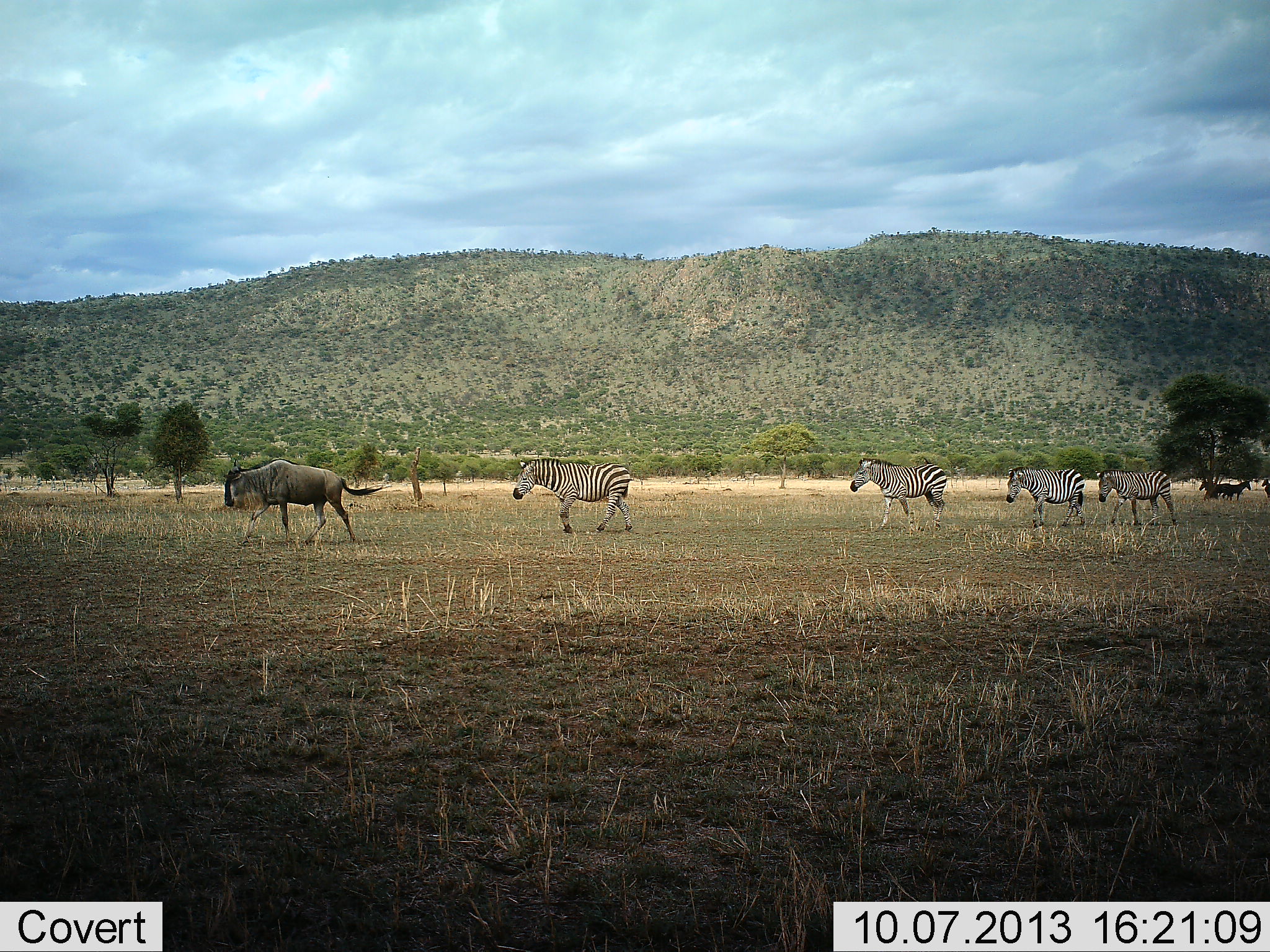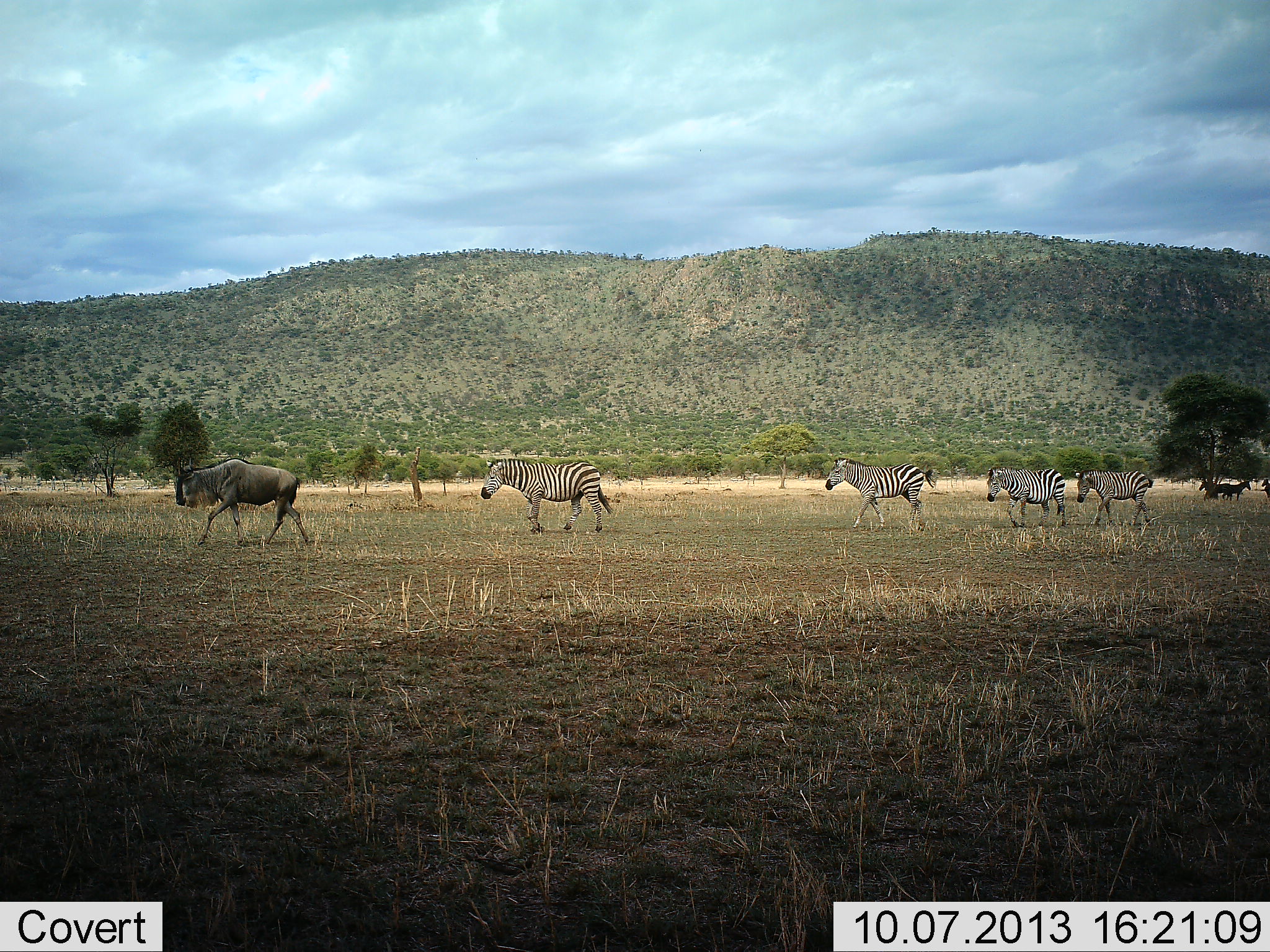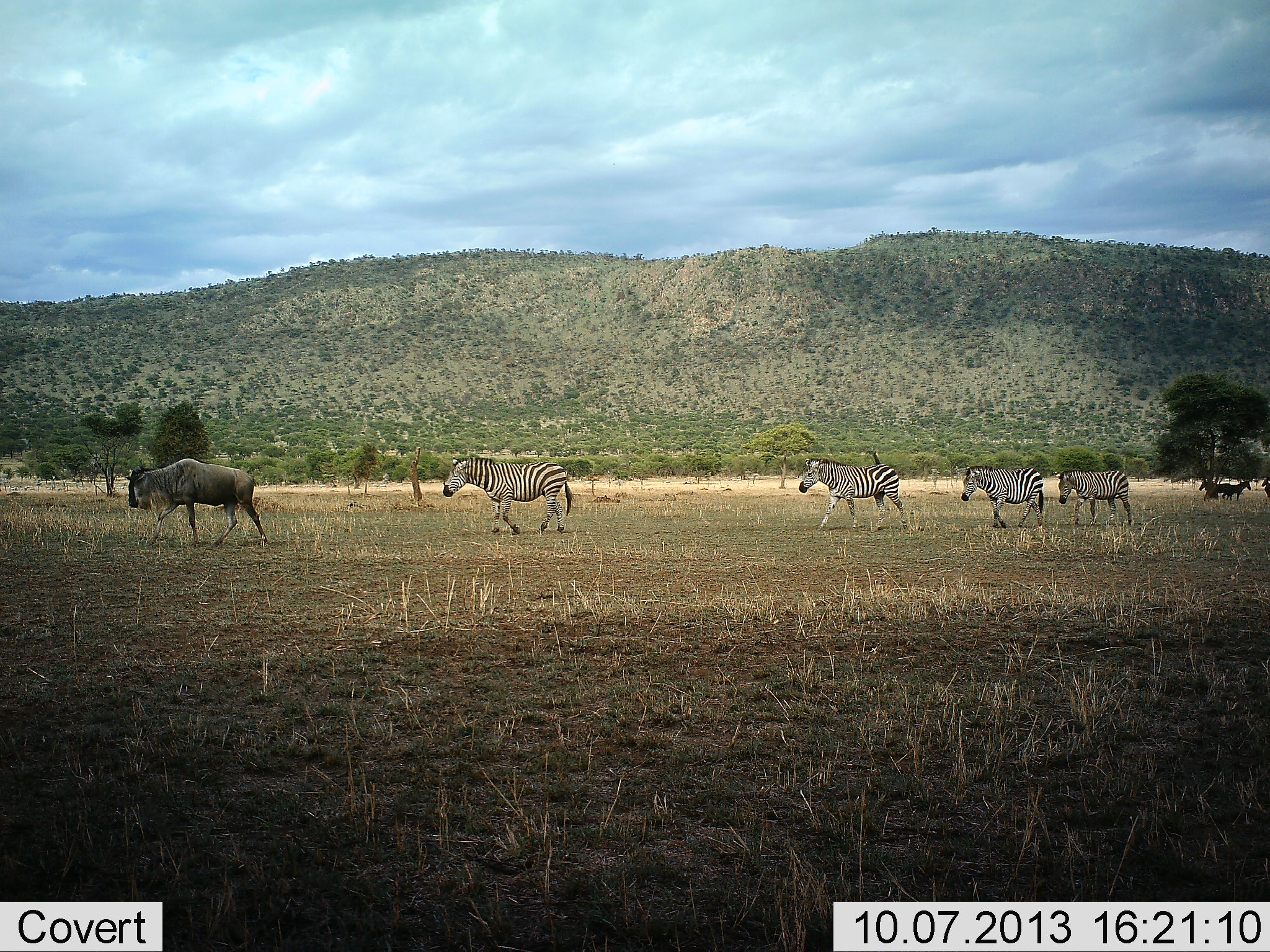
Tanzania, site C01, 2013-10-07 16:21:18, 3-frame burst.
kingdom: Animalia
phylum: Chordata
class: Mammalia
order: Artiodactyla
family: Bovidae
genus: Connochaetes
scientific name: Connochaetes taurinus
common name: blue wildebeest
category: wildebeest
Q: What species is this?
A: Wildebeest (blue wildebeest) (Connochaetes taurinus).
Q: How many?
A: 1.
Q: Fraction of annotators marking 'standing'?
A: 6%.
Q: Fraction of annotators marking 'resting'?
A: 0%.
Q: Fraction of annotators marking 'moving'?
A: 100%.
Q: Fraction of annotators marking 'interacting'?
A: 6%.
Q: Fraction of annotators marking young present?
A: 0%.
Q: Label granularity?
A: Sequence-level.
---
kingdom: Animalia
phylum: Chordata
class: Mammalia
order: Perissodactyla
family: Equidae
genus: Equus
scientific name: Equus quagga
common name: plains zebra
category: zebra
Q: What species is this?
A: Zebra (plains zebra) (Equus quagga).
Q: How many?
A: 4.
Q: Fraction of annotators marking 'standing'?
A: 17%.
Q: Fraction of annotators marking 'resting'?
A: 6%.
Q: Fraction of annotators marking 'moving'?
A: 94%.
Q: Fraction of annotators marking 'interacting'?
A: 11%.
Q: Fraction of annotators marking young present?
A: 0%.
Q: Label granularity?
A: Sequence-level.